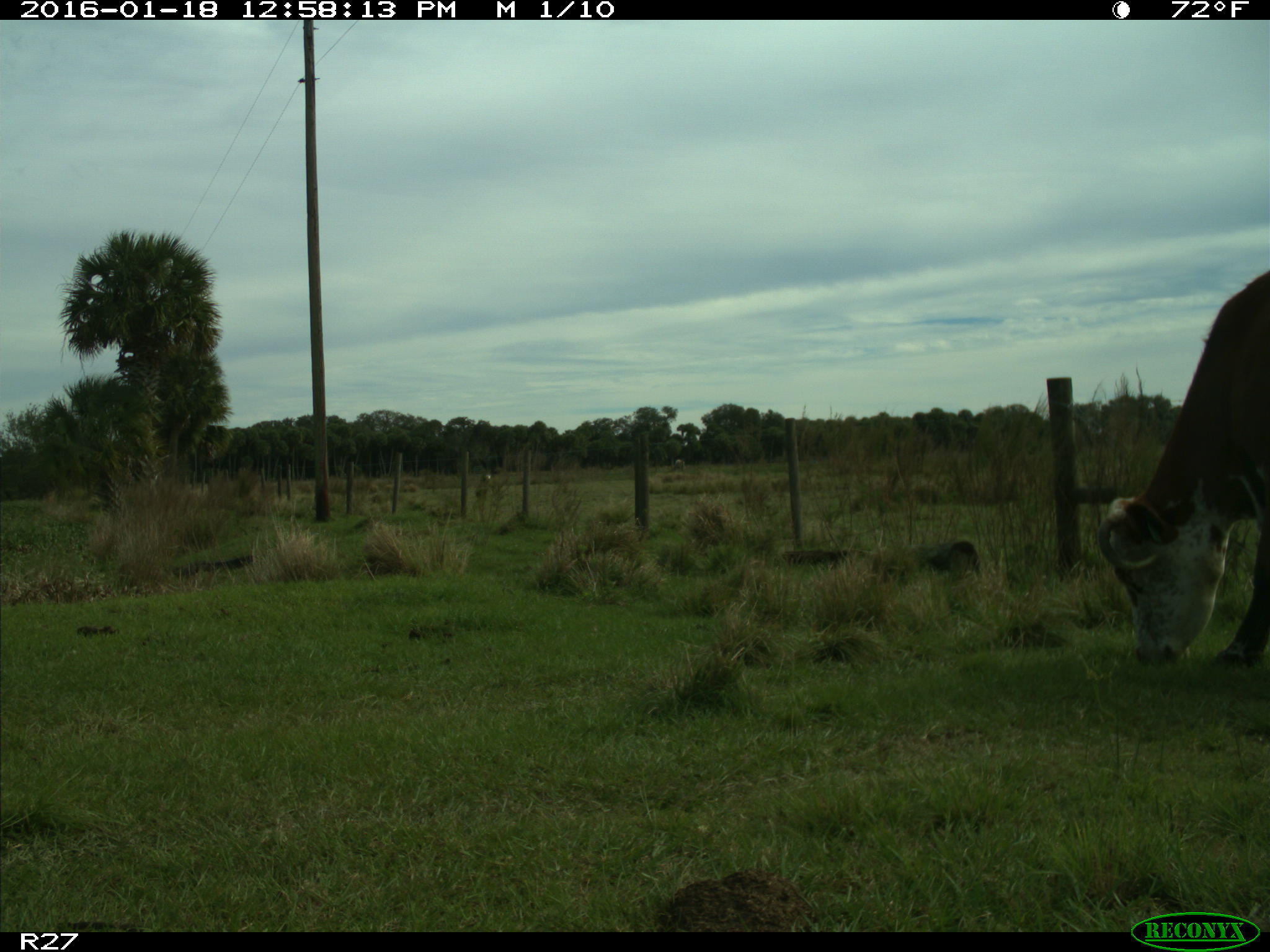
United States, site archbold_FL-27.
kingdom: Animalia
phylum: Chordata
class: Mammalia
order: Artiodactyla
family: Bovidae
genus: Bos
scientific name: Bos taurus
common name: domestic cow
Bos taurus (domestic cow).